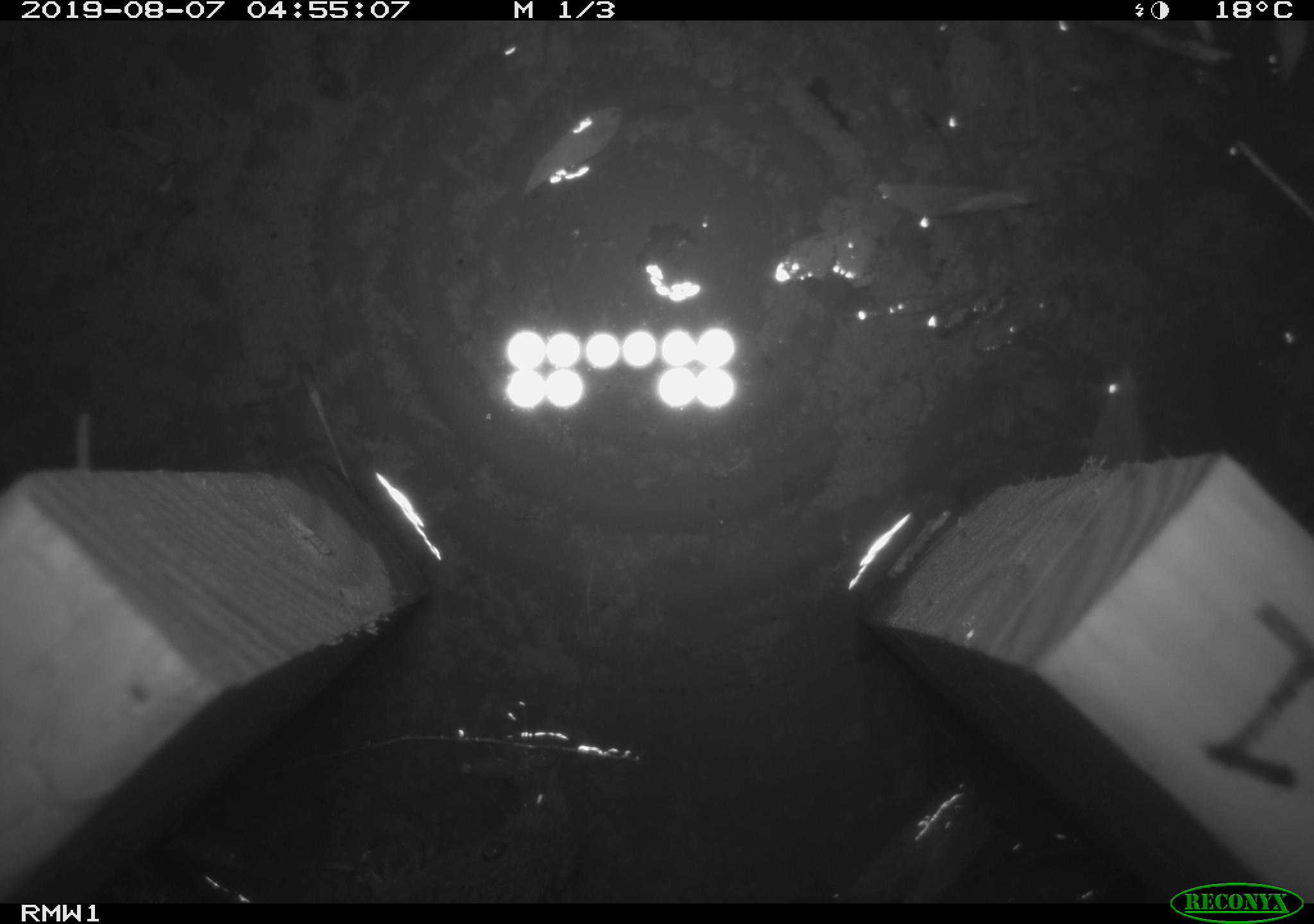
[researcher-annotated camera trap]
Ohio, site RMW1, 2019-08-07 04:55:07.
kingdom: Animalia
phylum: Chordata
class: Mammalia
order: Rodentia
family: Cricetidae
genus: Microtus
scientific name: Microtus pennsylvanicus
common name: meadow vole